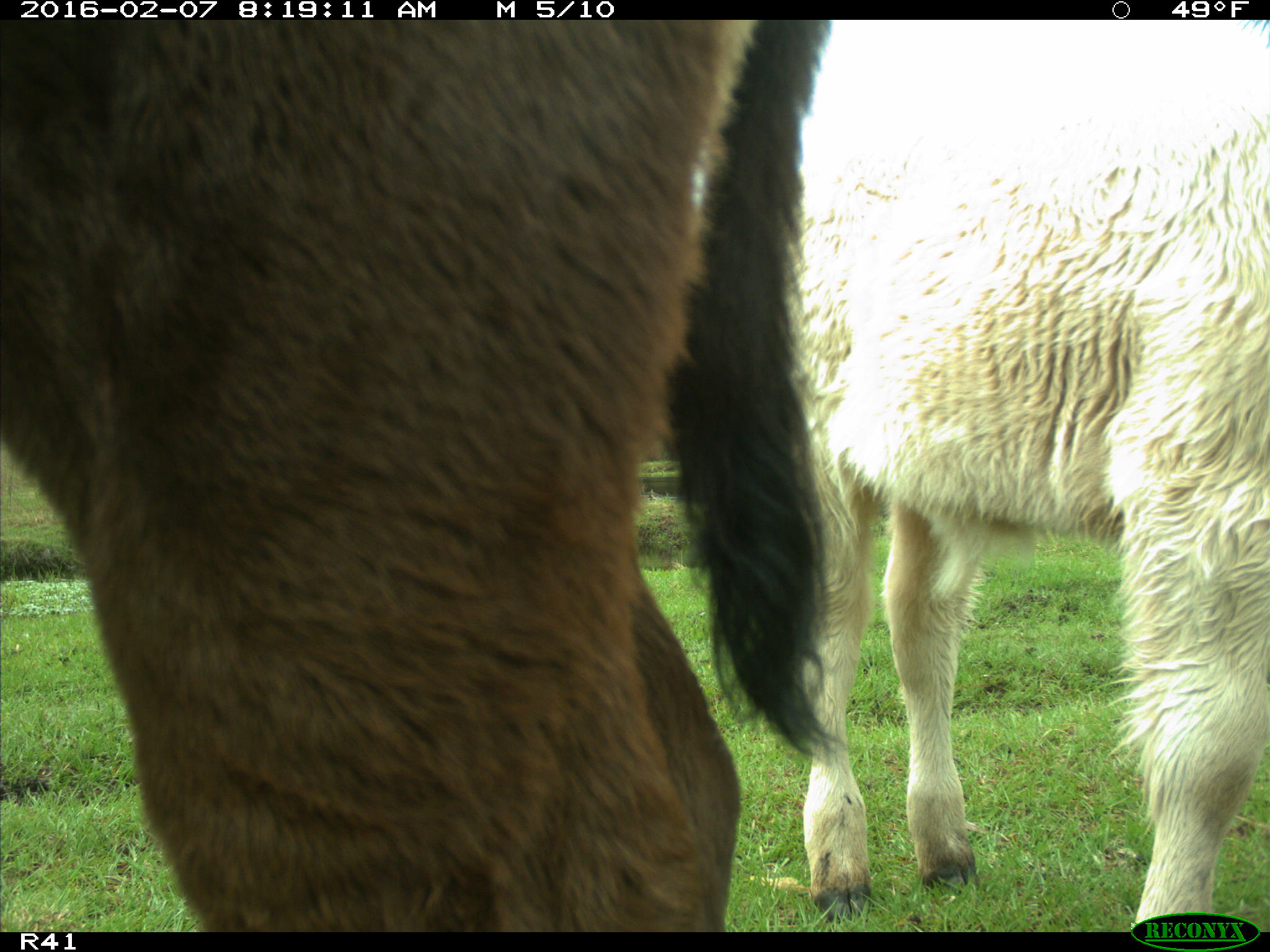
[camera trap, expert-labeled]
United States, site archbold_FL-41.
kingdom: Animalia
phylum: Chordata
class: Mammalia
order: Artiodactyla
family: Bovidae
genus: Bos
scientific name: Bos taurus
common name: domestic cow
Bos taurus (domestic cow).